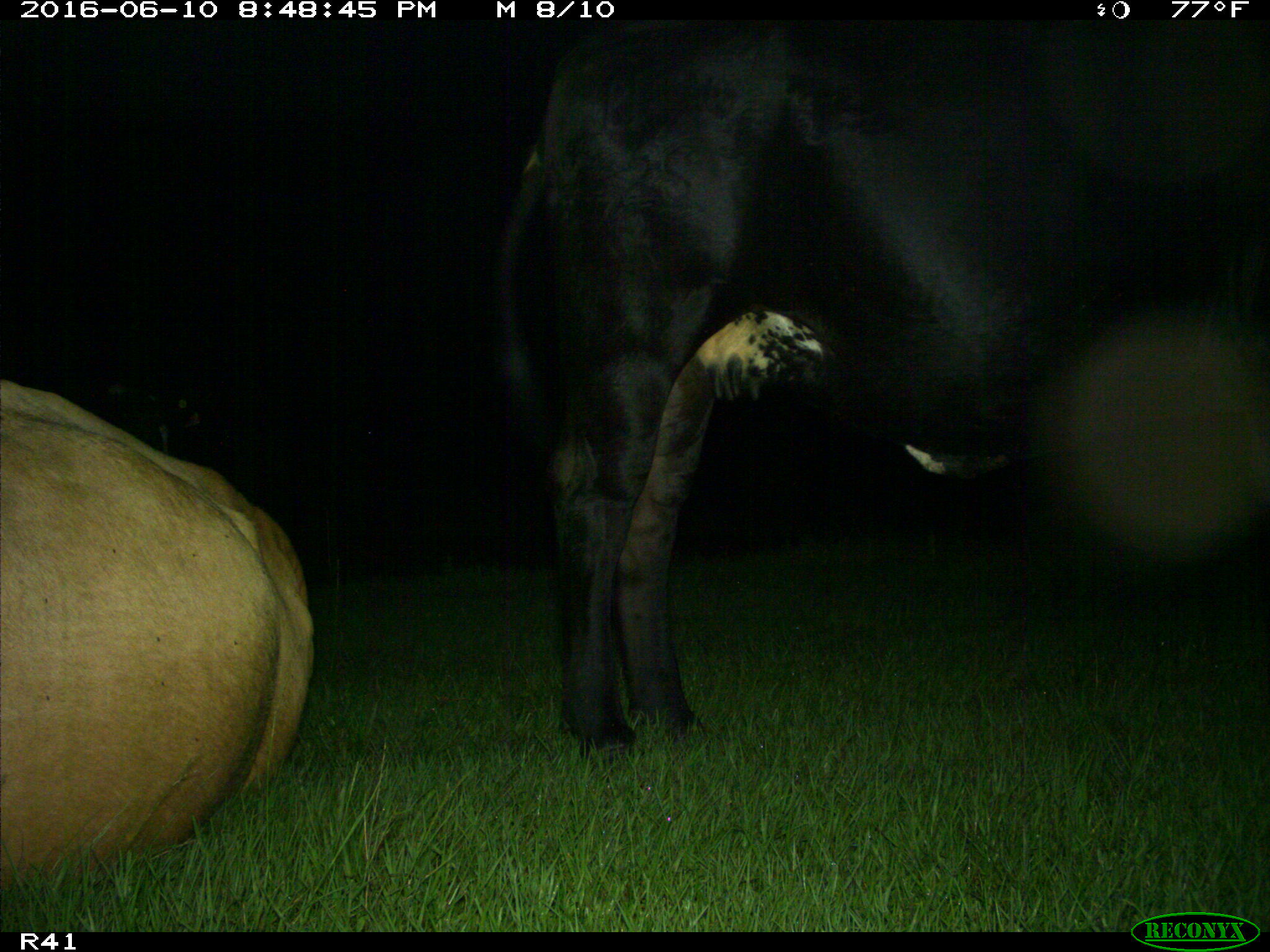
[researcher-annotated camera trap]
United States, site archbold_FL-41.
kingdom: Animalia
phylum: Chordata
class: Mammalia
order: Artiodactyla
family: Bovidae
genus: Bos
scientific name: Bos taurus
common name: domestic cow